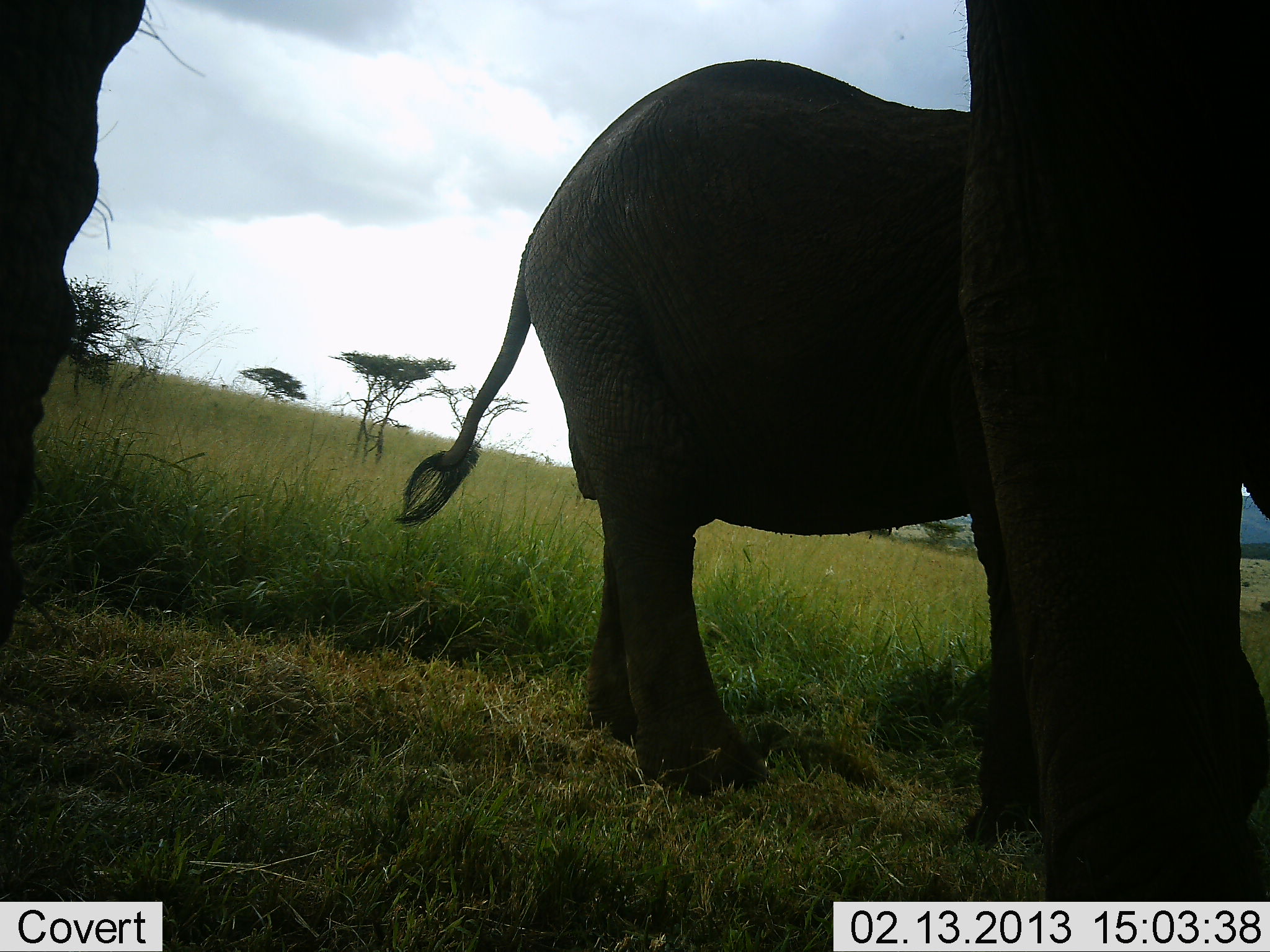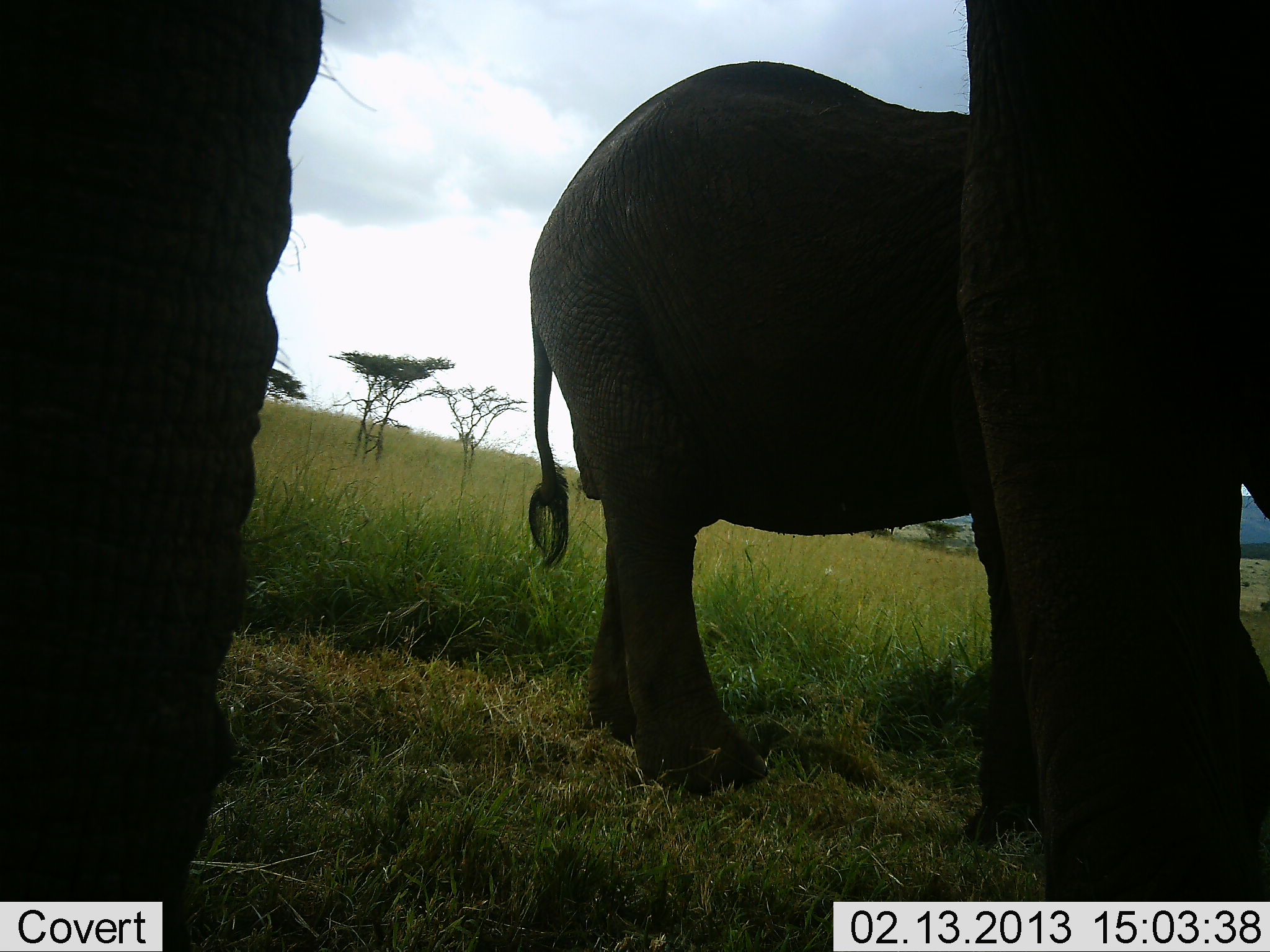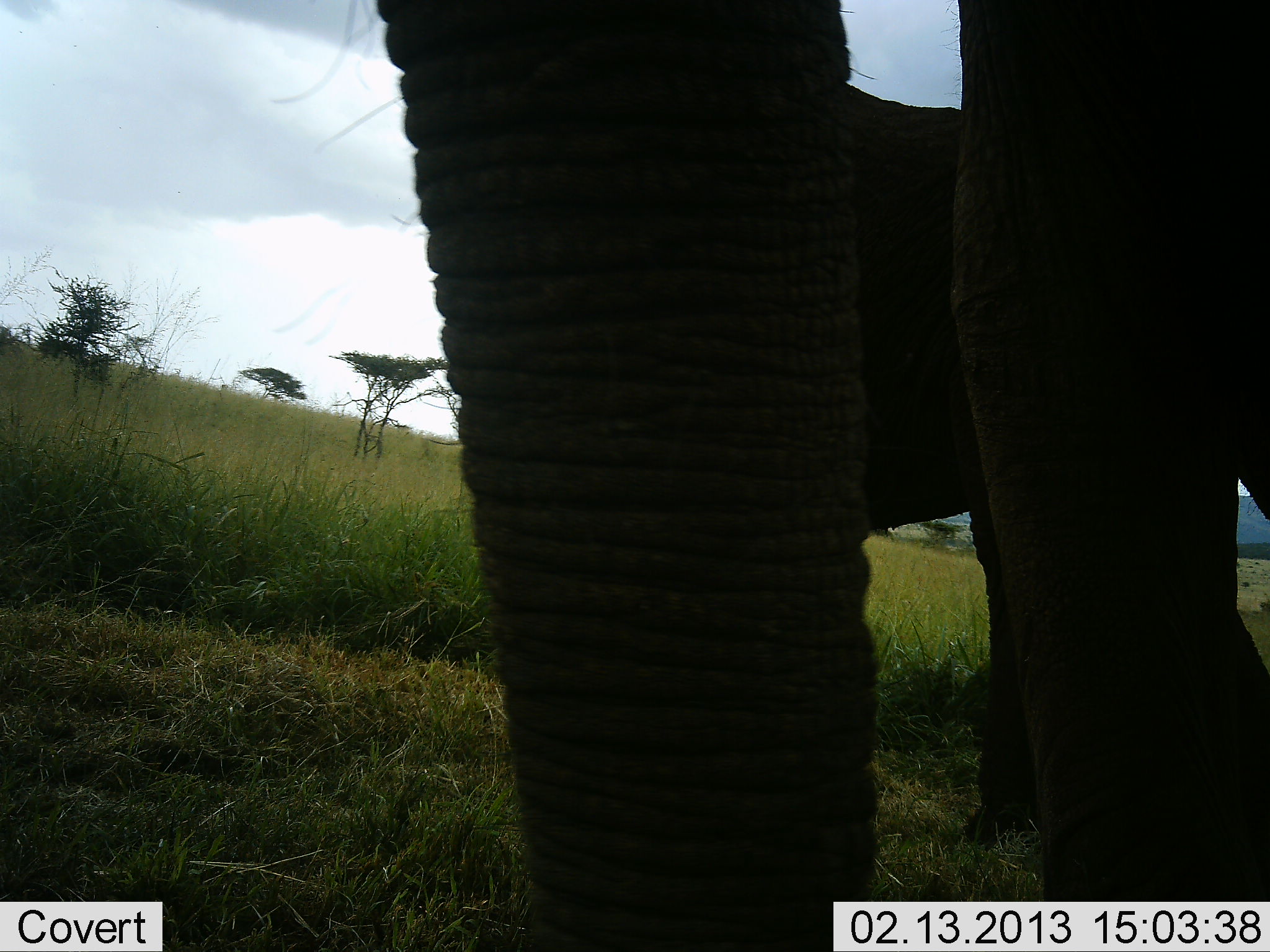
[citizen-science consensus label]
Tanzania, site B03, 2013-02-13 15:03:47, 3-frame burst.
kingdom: Animalia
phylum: Chordata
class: Mammalia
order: Proboscidea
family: Elephantidae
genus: Loxodonta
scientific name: Loxodonta africana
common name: african bush elephant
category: elephant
Elephant (african bush elephant) (Loxodonta africana), count 2. Behavior (volunteer vote fractions): standing 92%, resting 8%, moving 8%, interacting 8%. Young present (vote fraction): 28%. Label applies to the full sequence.